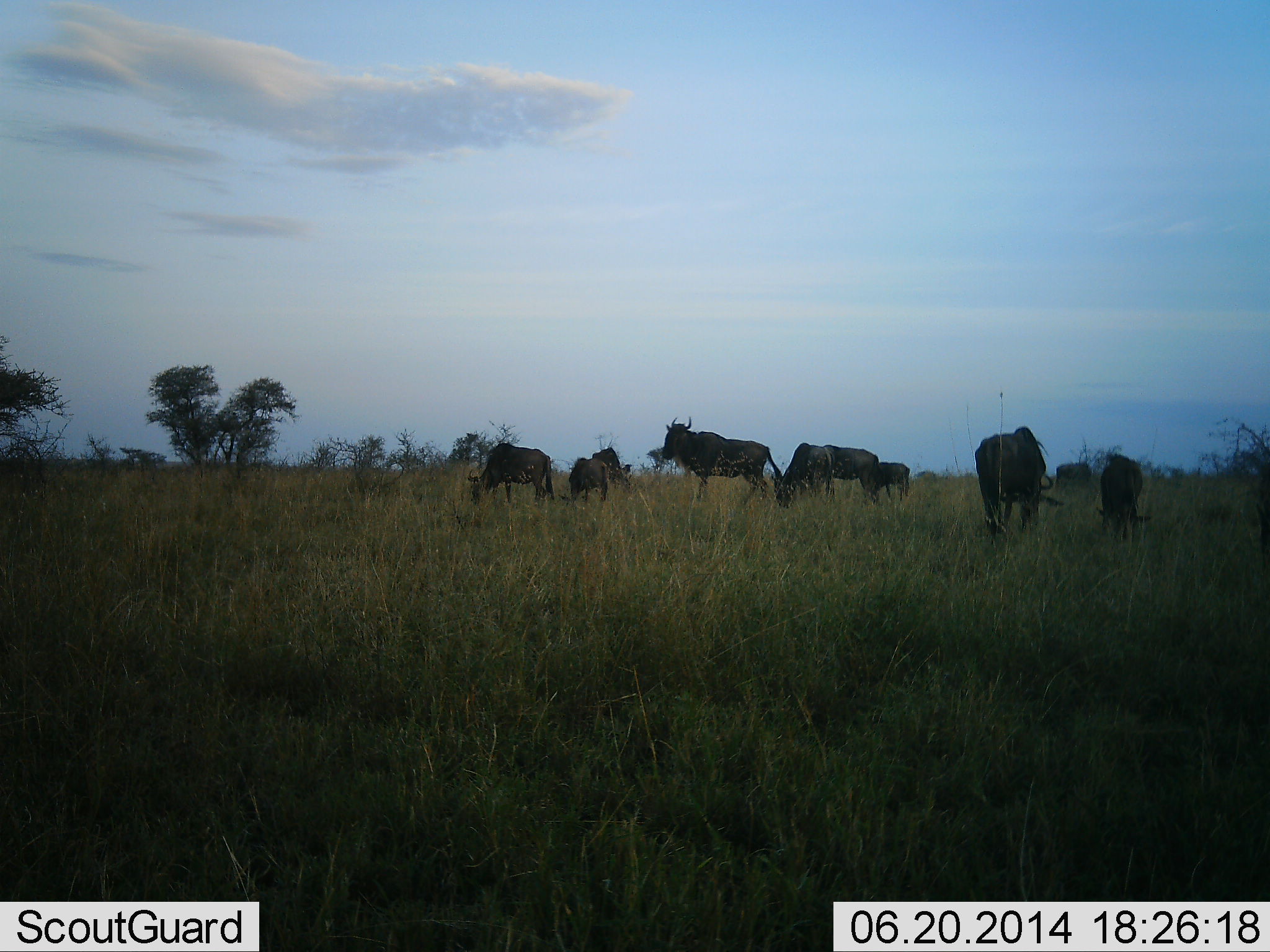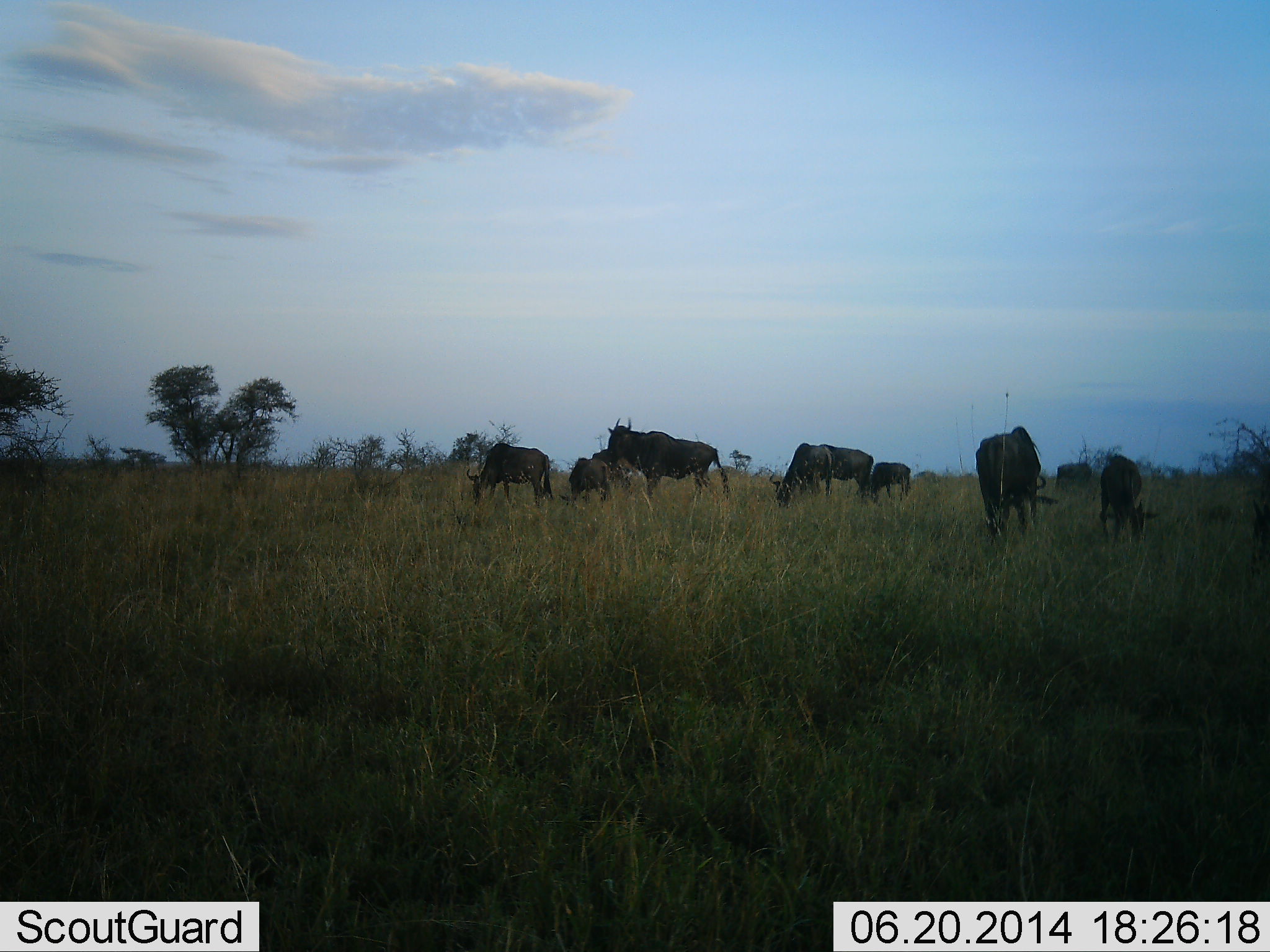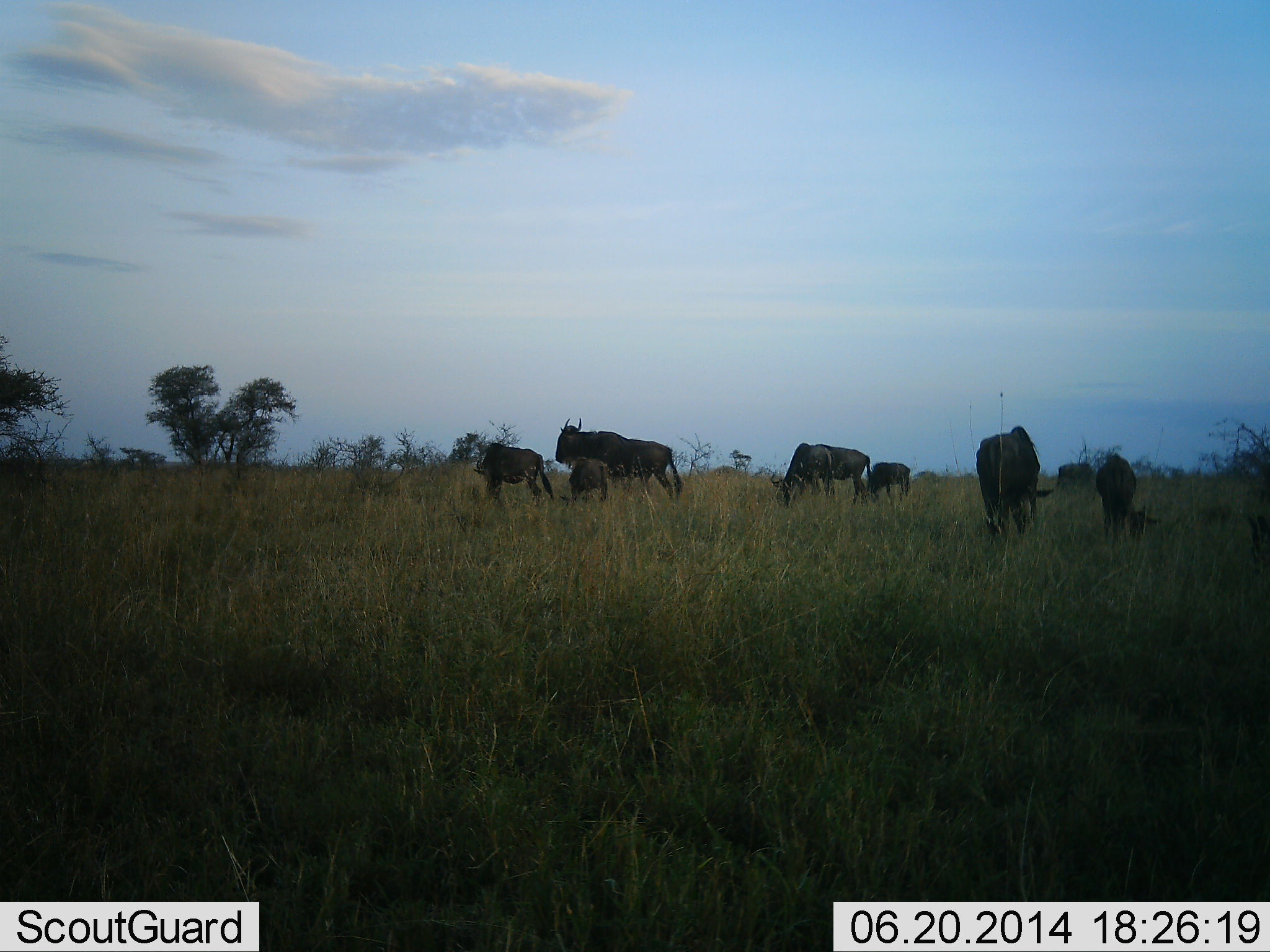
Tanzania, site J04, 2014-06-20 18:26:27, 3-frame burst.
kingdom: Animalia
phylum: Chordata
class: Mammalia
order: Artiodactyla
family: Bovidae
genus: Connochaetes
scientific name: Connochaetes taurinus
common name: blue wildebeest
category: wildebeest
Wildebeest (blue wildebeest) (Connochaetes taurinus), count 8. Behavior (volunteer vote fractions): standing 40%, resting 0%, moving 49%, interacting 3%. Young present (vote fraction): 14%. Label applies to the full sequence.